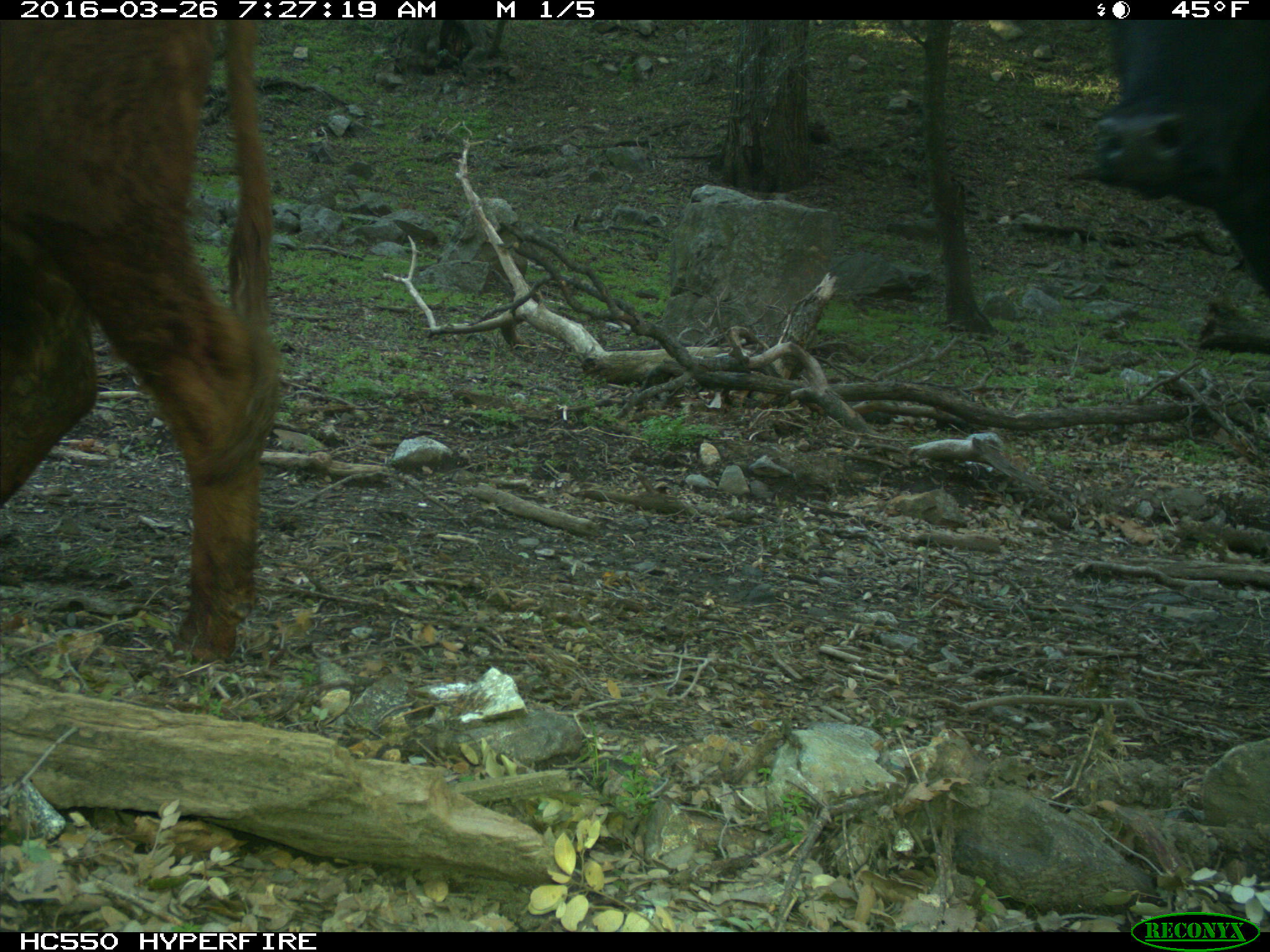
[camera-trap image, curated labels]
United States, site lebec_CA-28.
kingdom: Animalia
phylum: Chordata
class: Mammalia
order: Artiodactyla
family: Bovidae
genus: Bos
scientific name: Bos taurus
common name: domestic cow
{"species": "Bos taurus (domestic cow)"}